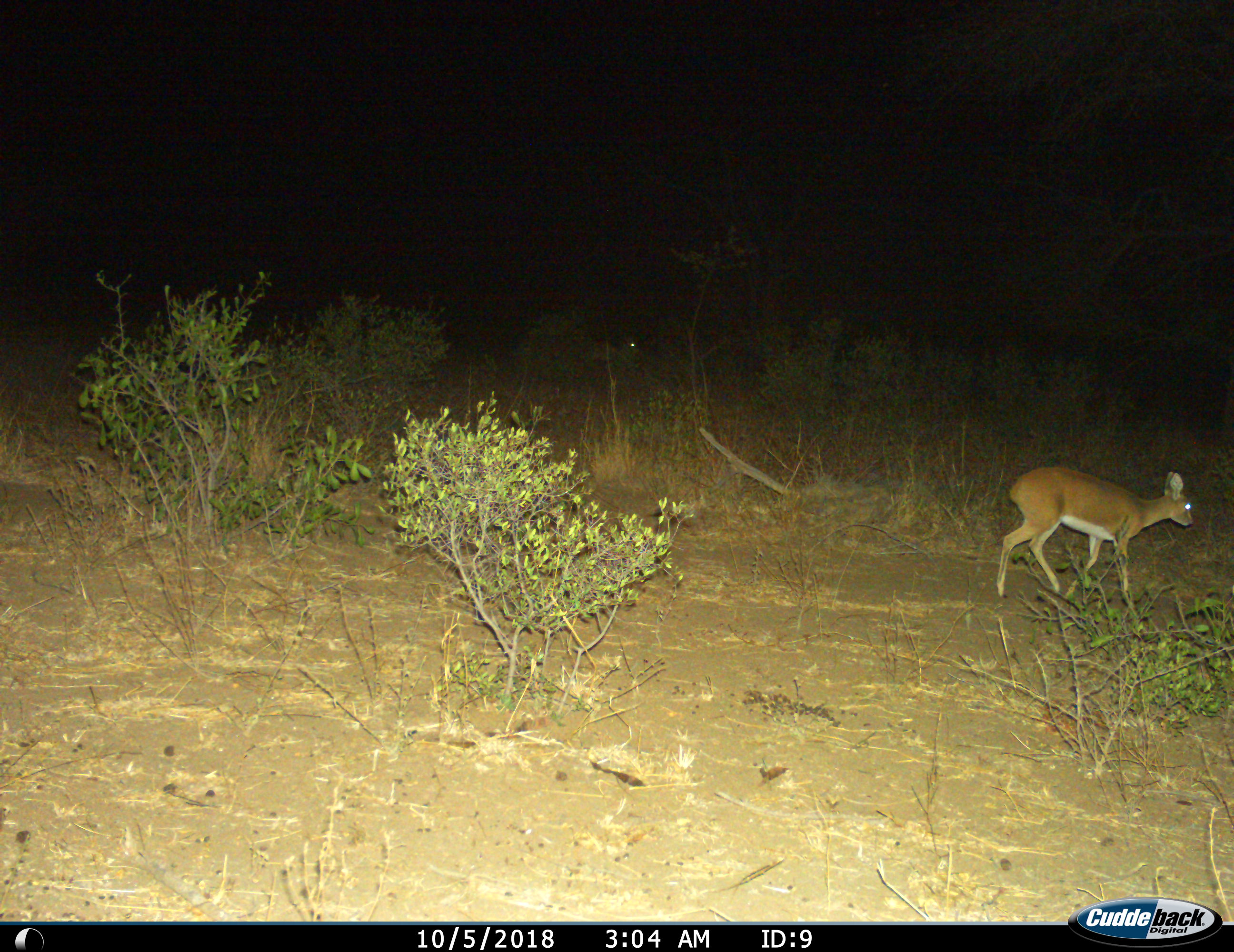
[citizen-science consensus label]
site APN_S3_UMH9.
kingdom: Animalia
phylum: Chordata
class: Mammalia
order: Artiodactyla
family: Bovidae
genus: Redunca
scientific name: Redunca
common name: reedbuck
Reedbuck (Redunca), count 1. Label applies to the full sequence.